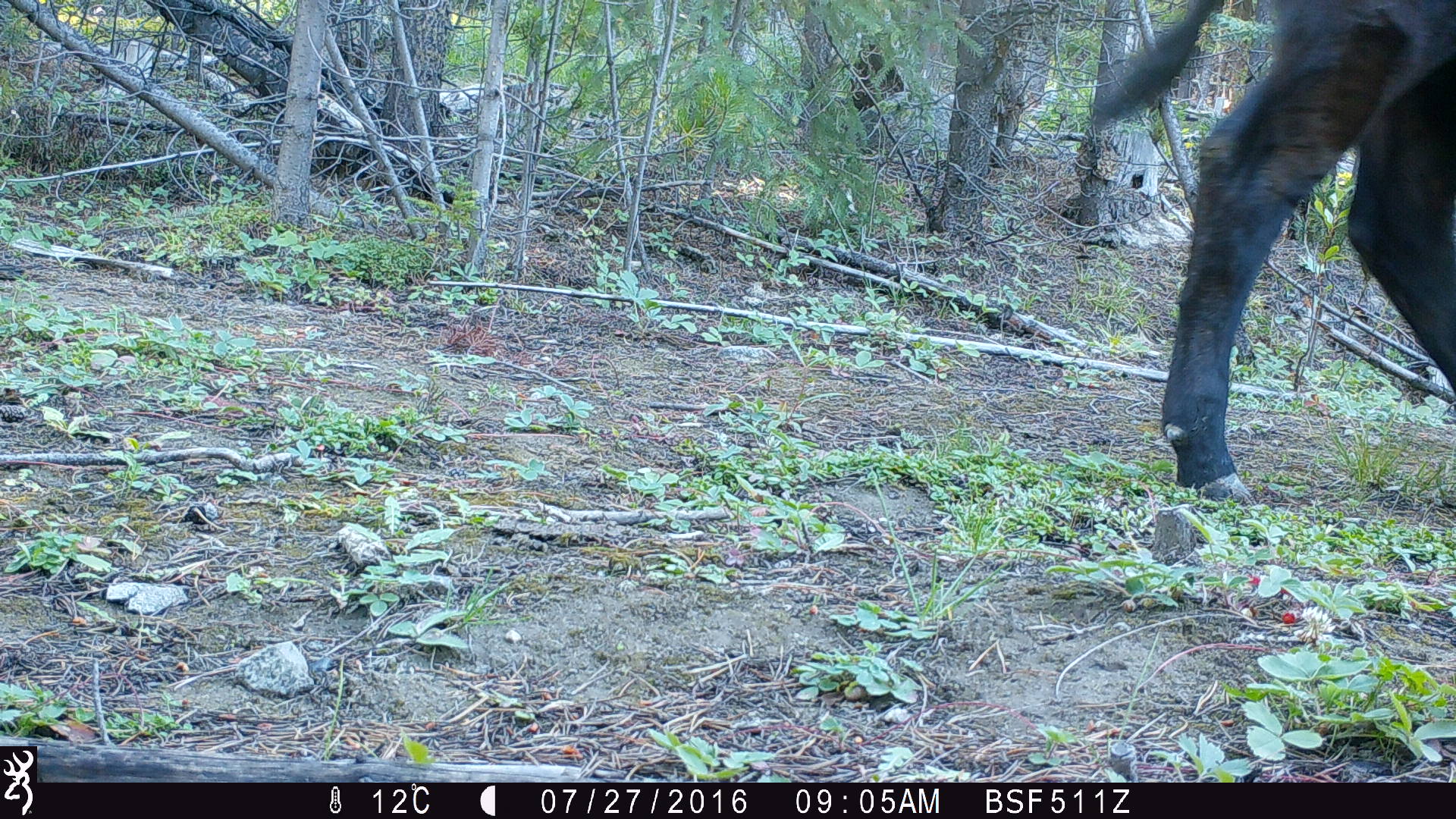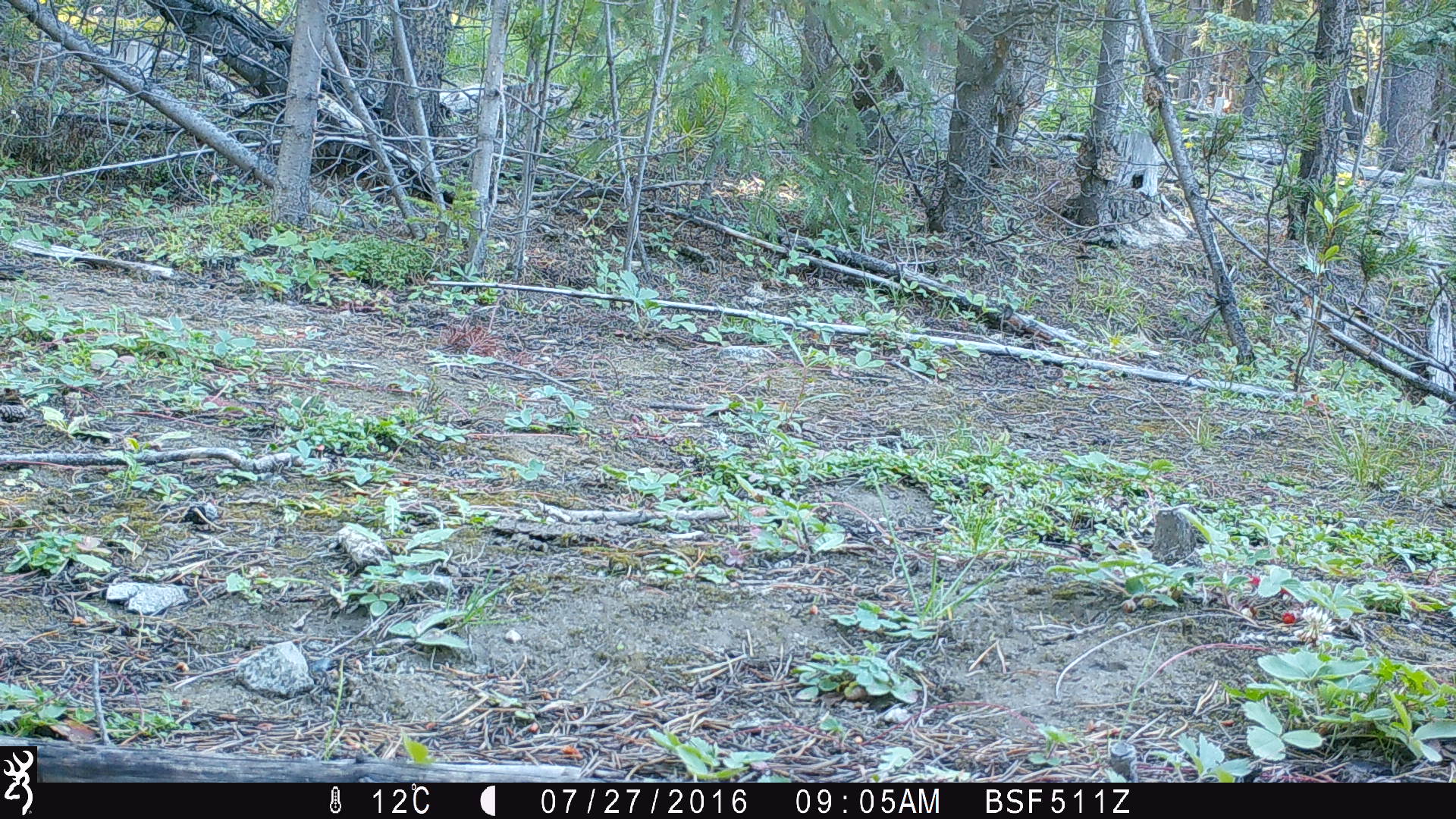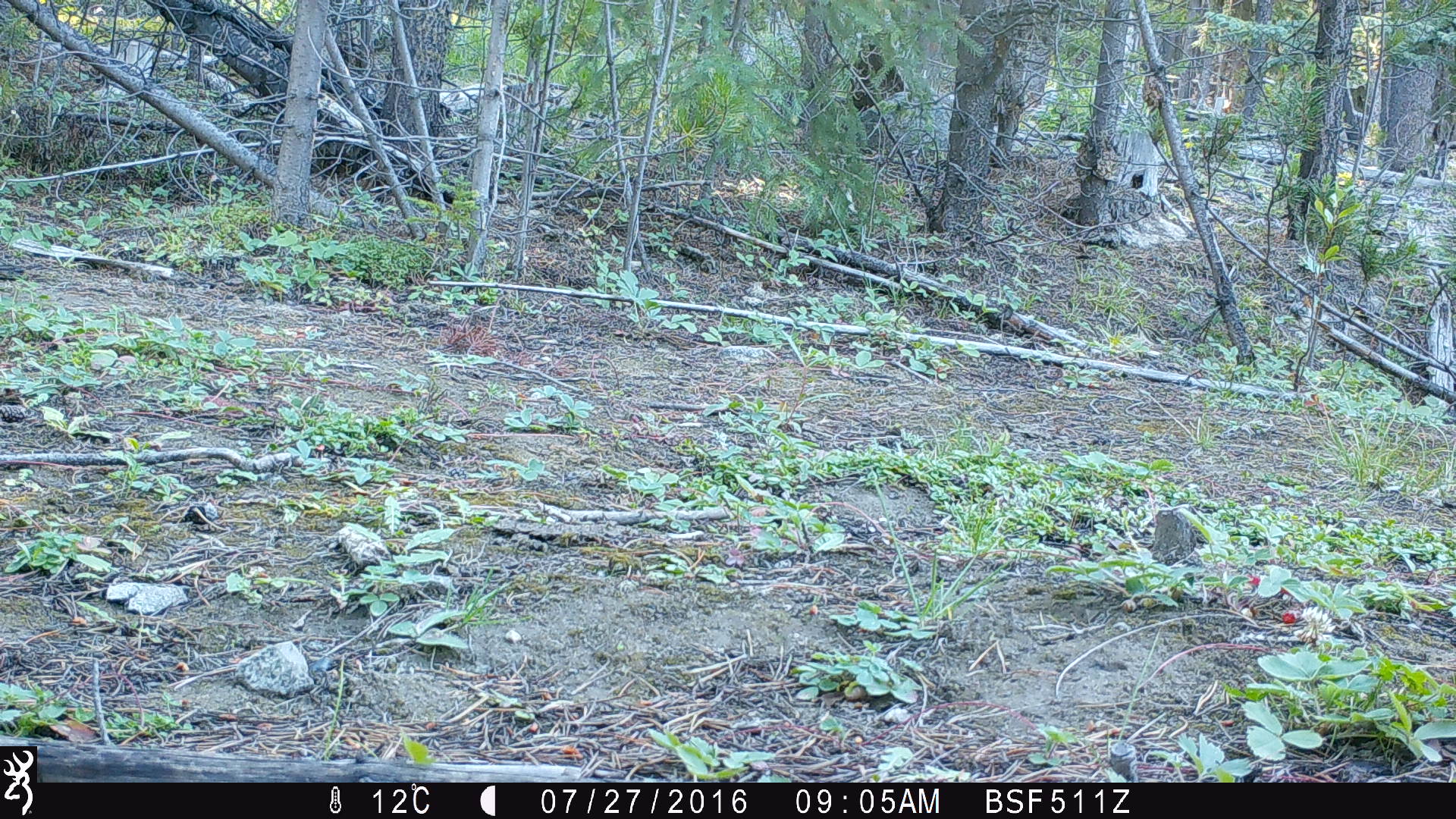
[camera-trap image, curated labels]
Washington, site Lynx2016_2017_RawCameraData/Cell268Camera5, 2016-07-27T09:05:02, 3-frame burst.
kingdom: Animalia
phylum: Chordata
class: Mammalia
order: Artiodactyla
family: Bovidae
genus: Bos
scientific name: Bos taurus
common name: domestic cattle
Domestic cattle (Bos taurus). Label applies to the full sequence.